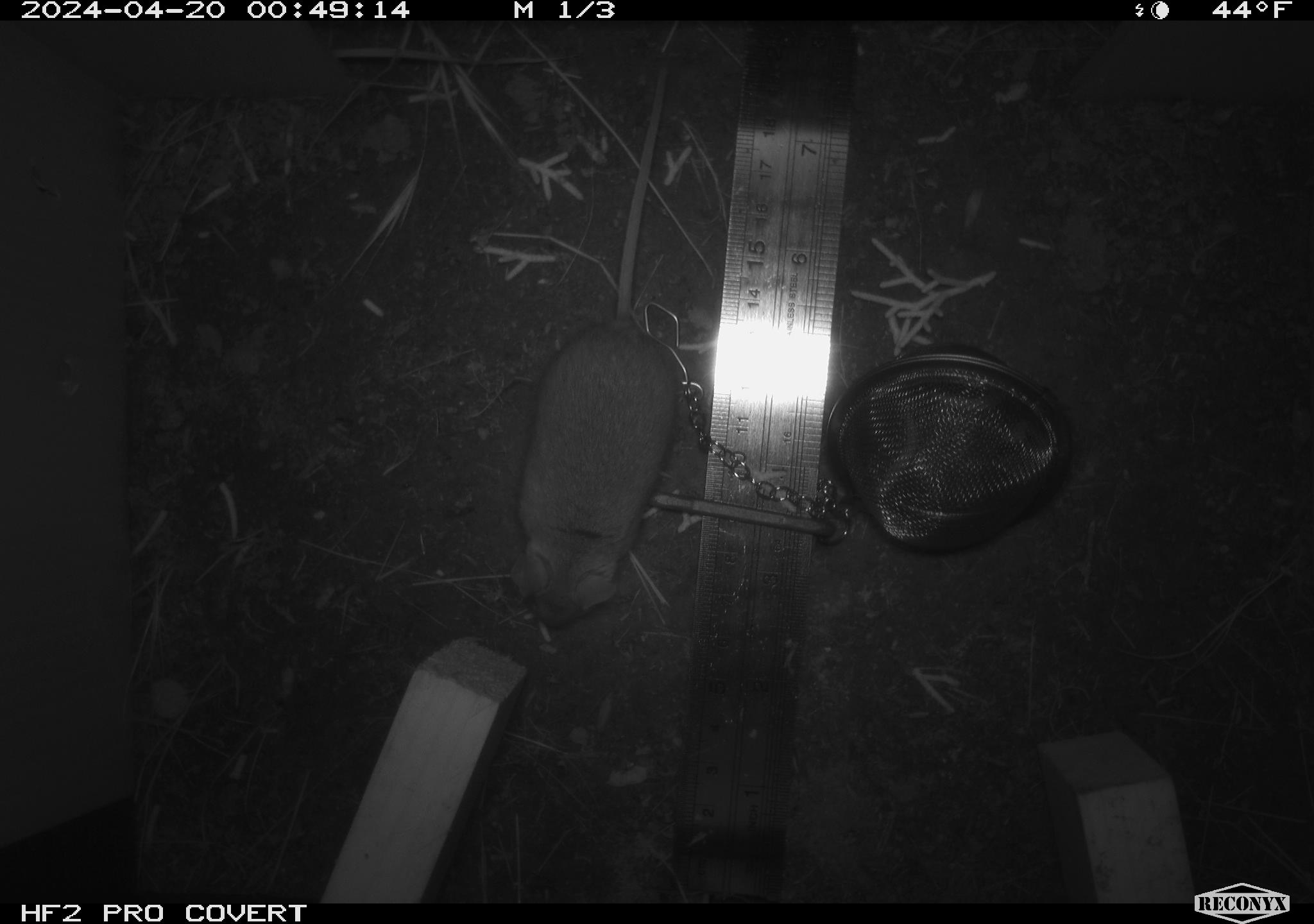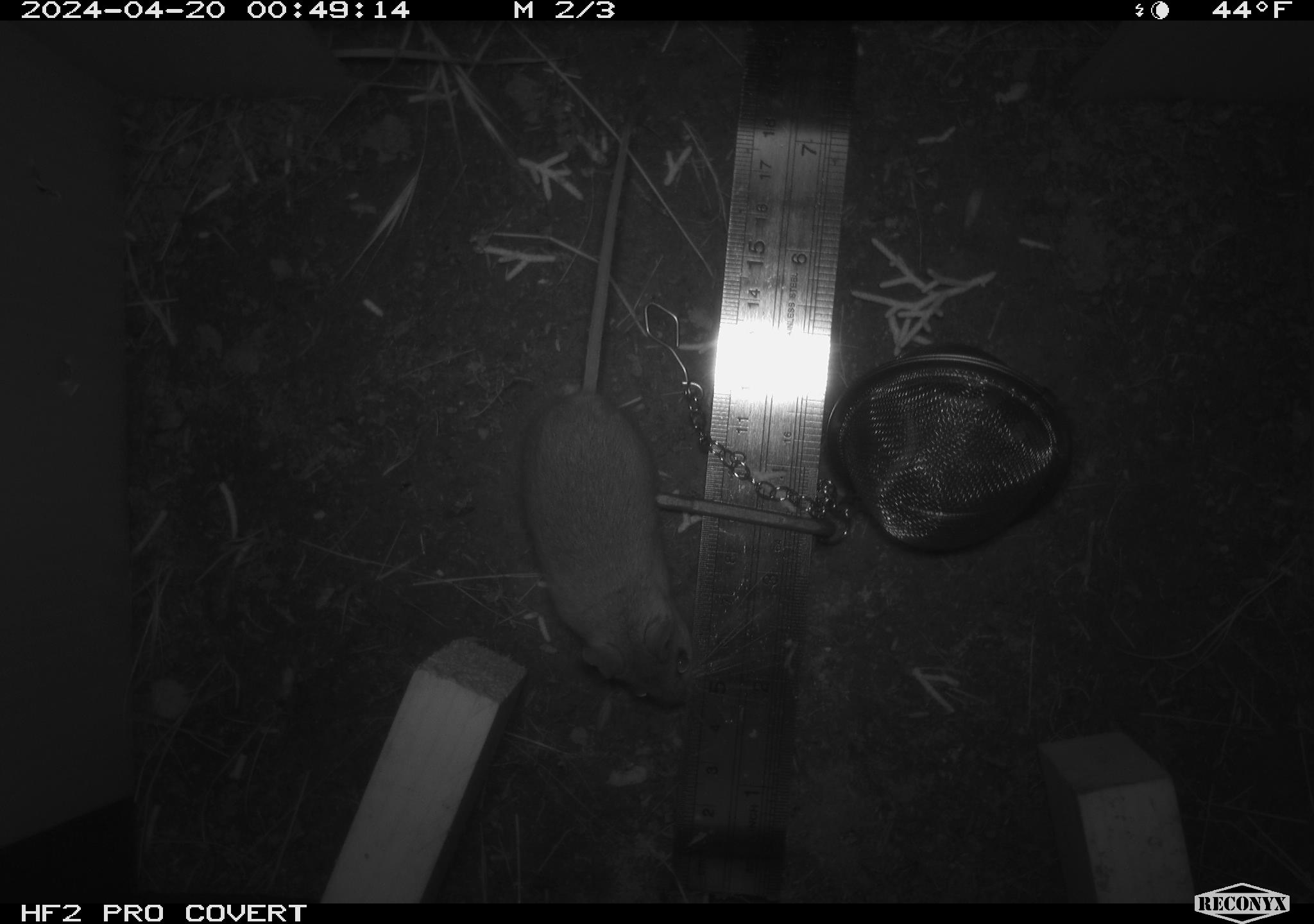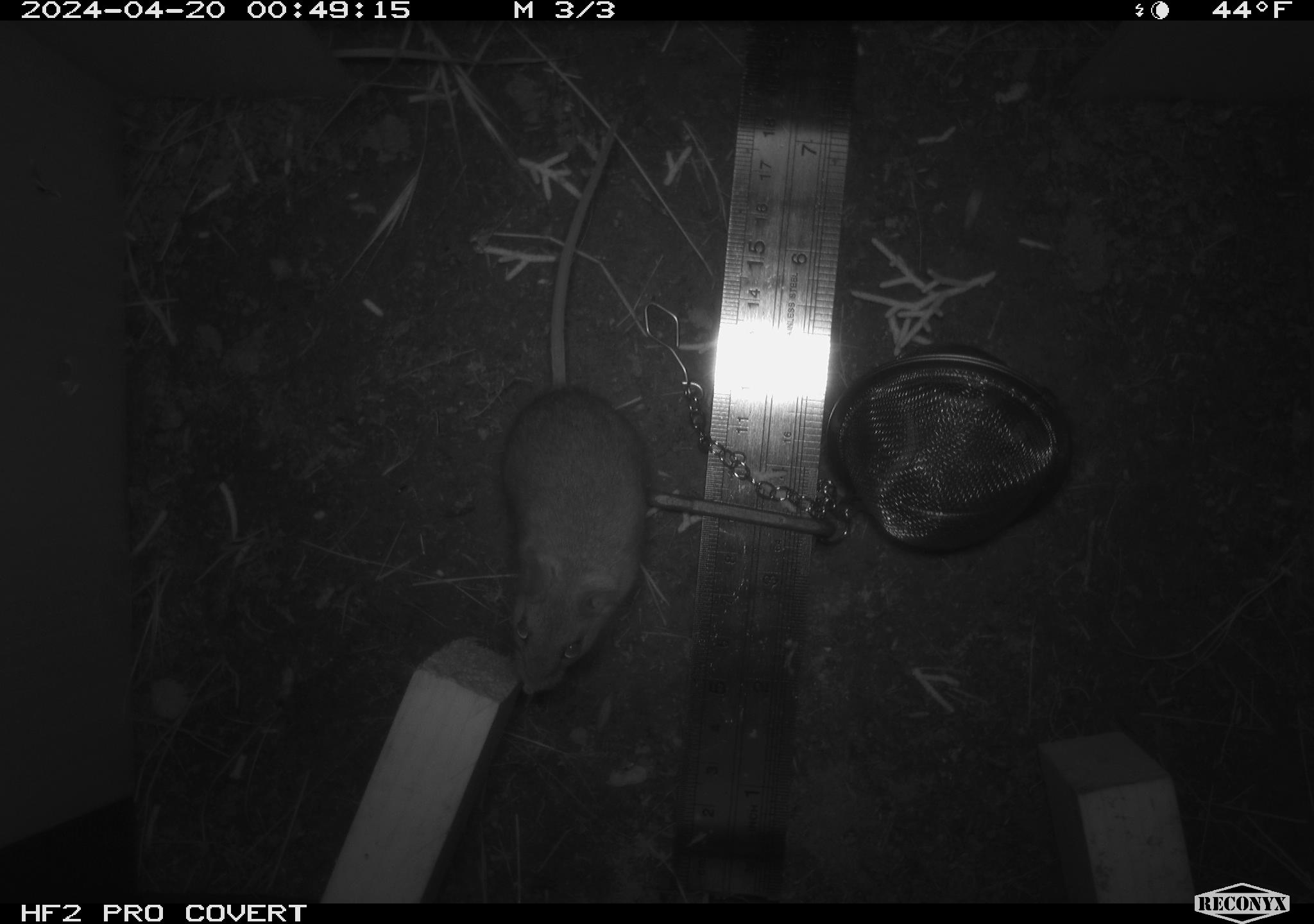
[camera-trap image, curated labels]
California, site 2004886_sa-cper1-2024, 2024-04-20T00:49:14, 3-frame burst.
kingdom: Animalia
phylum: Chordata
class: Mammalia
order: Rodentia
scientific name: Rodentia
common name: rodent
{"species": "rodent (Rodentia)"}